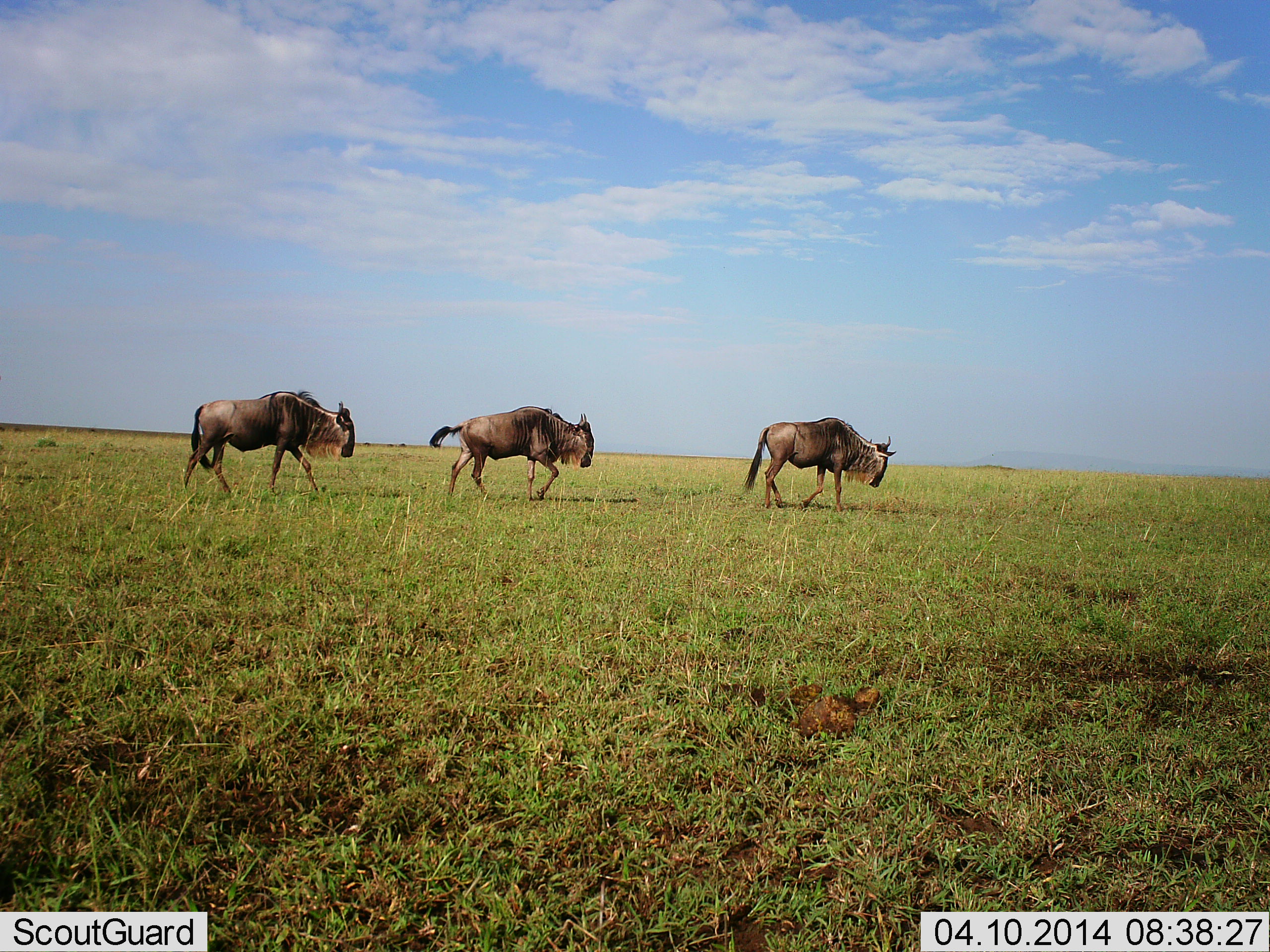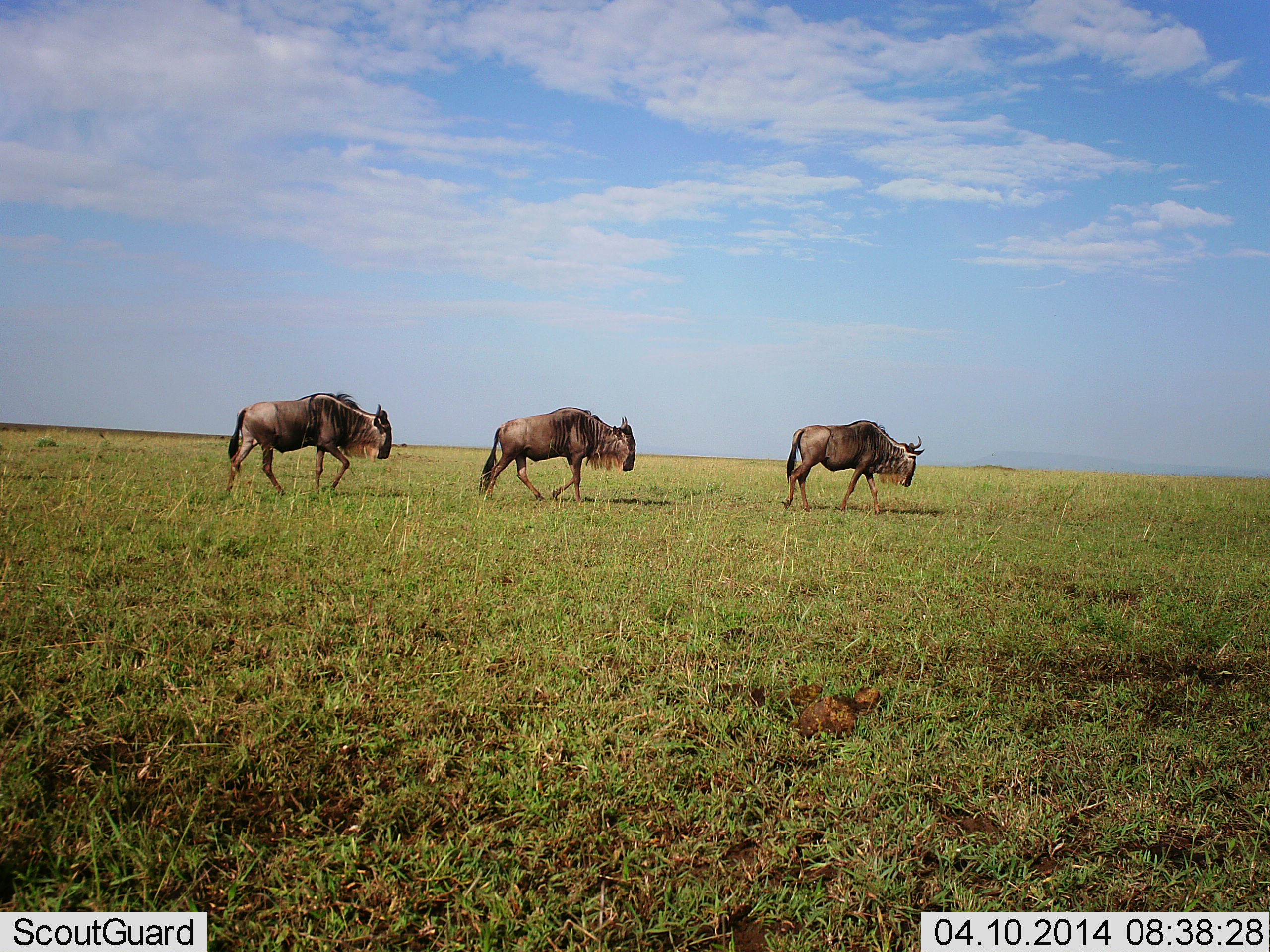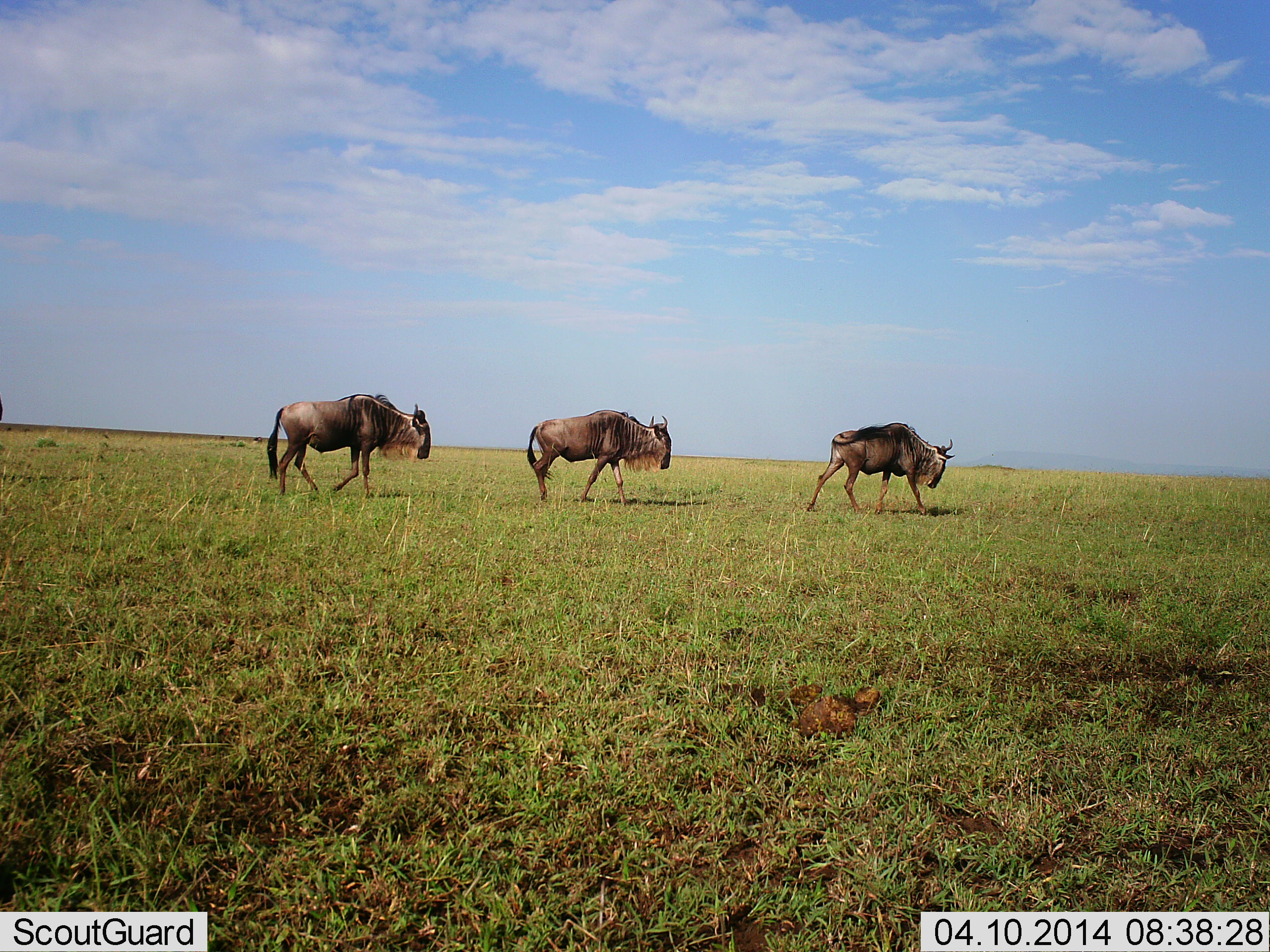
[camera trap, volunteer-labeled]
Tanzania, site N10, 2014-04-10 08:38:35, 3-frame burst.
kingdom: Animalia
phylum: Chordata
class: Mammalia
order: Artiodactyla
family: Bovidae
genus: Connochaetes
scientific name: Connochaetes taurinus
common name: blue wildebeest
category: wildebeest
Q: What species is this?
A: Wildebeest (blue wildebeest) (Connochaetes taurinus).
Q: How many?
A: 3.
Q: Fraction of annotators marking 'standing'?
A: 10%.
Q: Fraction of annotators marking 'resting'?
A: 0%.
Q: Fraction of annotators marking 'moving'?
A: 100%.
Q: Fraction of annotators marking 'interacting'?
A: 0%.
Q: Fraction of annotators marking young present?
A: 0%.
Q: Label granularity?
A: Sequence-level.